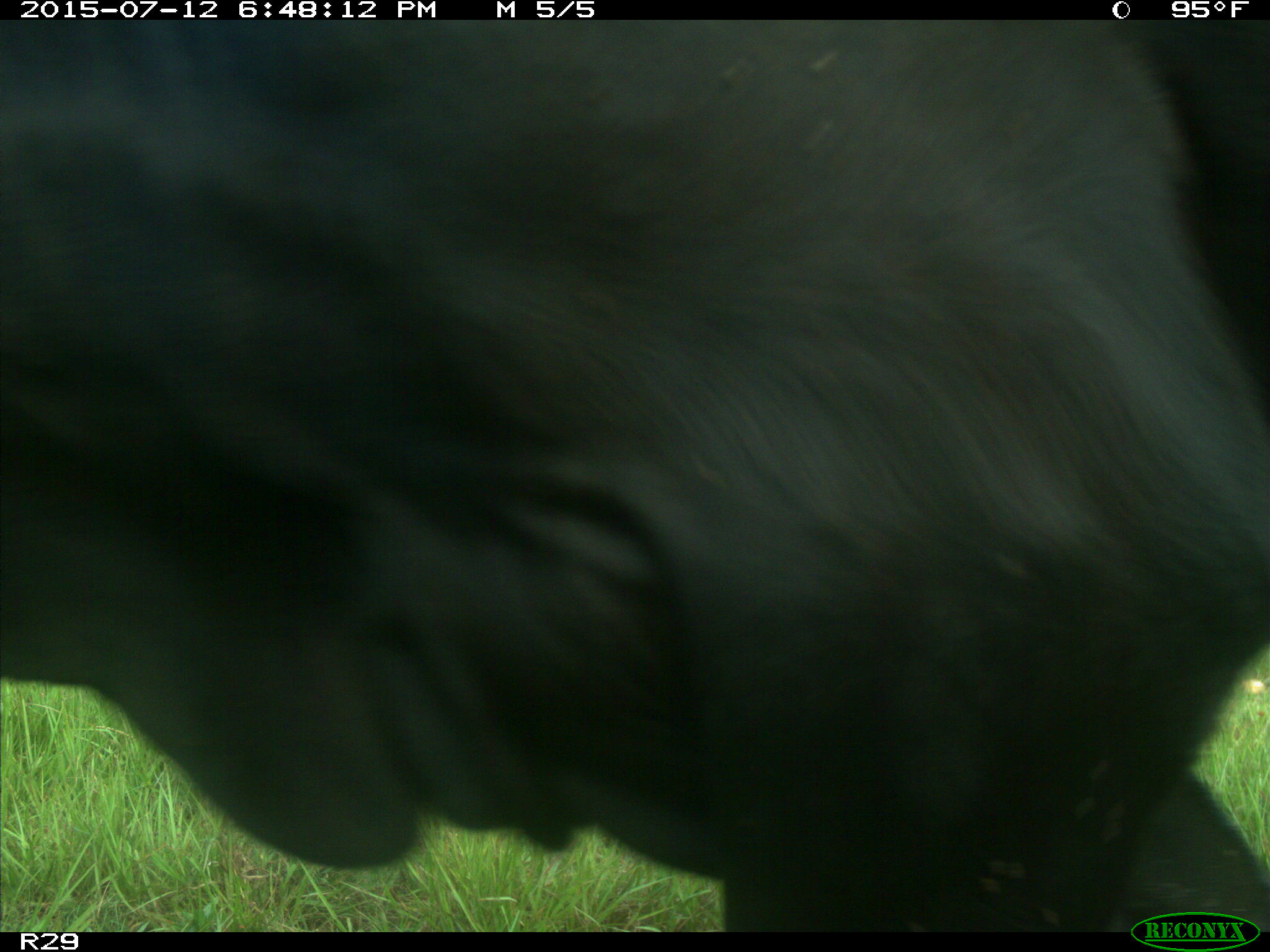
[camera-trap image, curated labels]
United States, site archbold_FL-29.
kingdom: Animalia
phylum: Chordata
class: Mammalia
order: Artiodactyla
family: Bovidae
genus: Bos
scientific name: Bos taurus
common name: domestic cow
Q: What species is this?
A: Bos taurus (domestic cow).